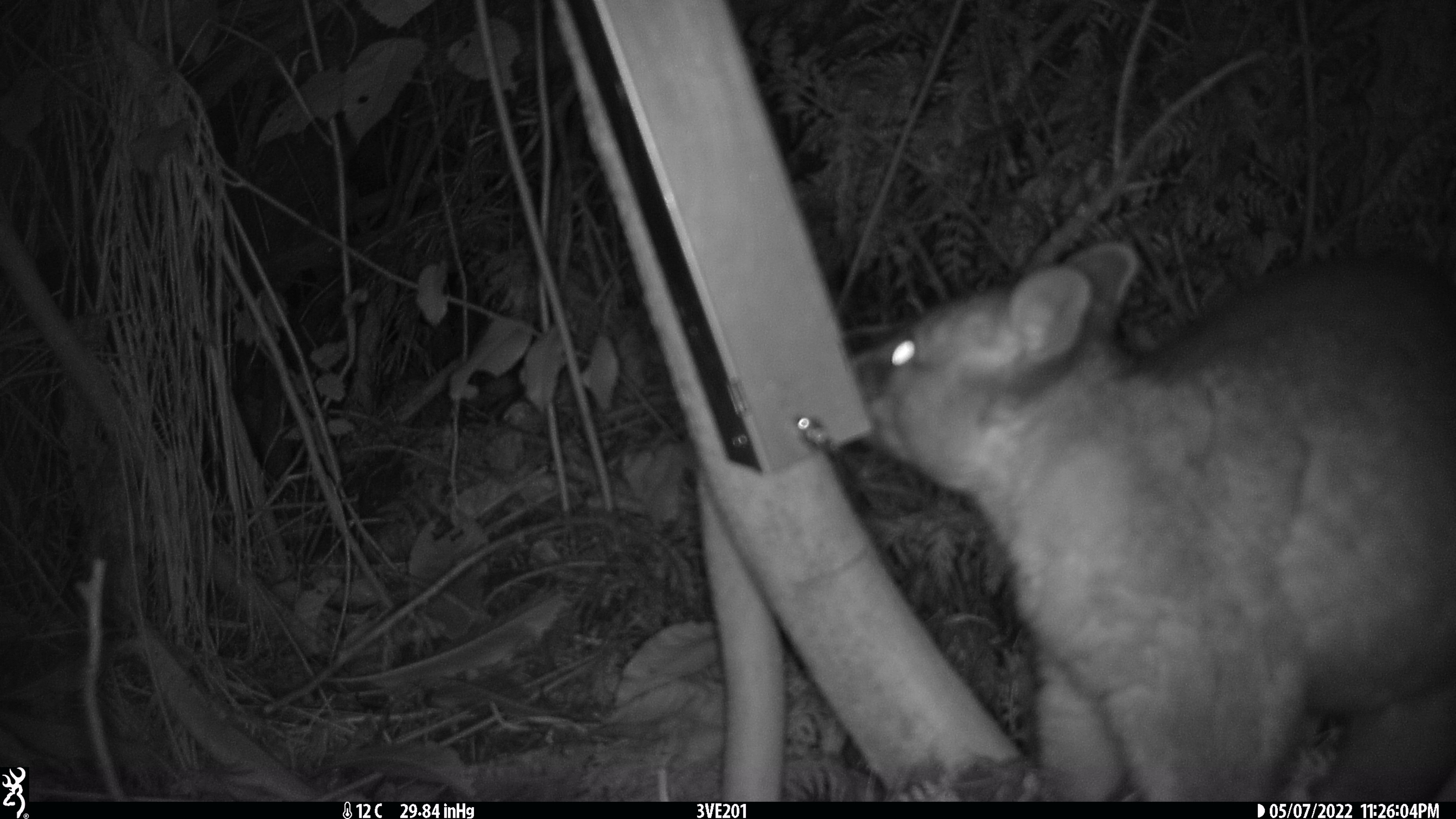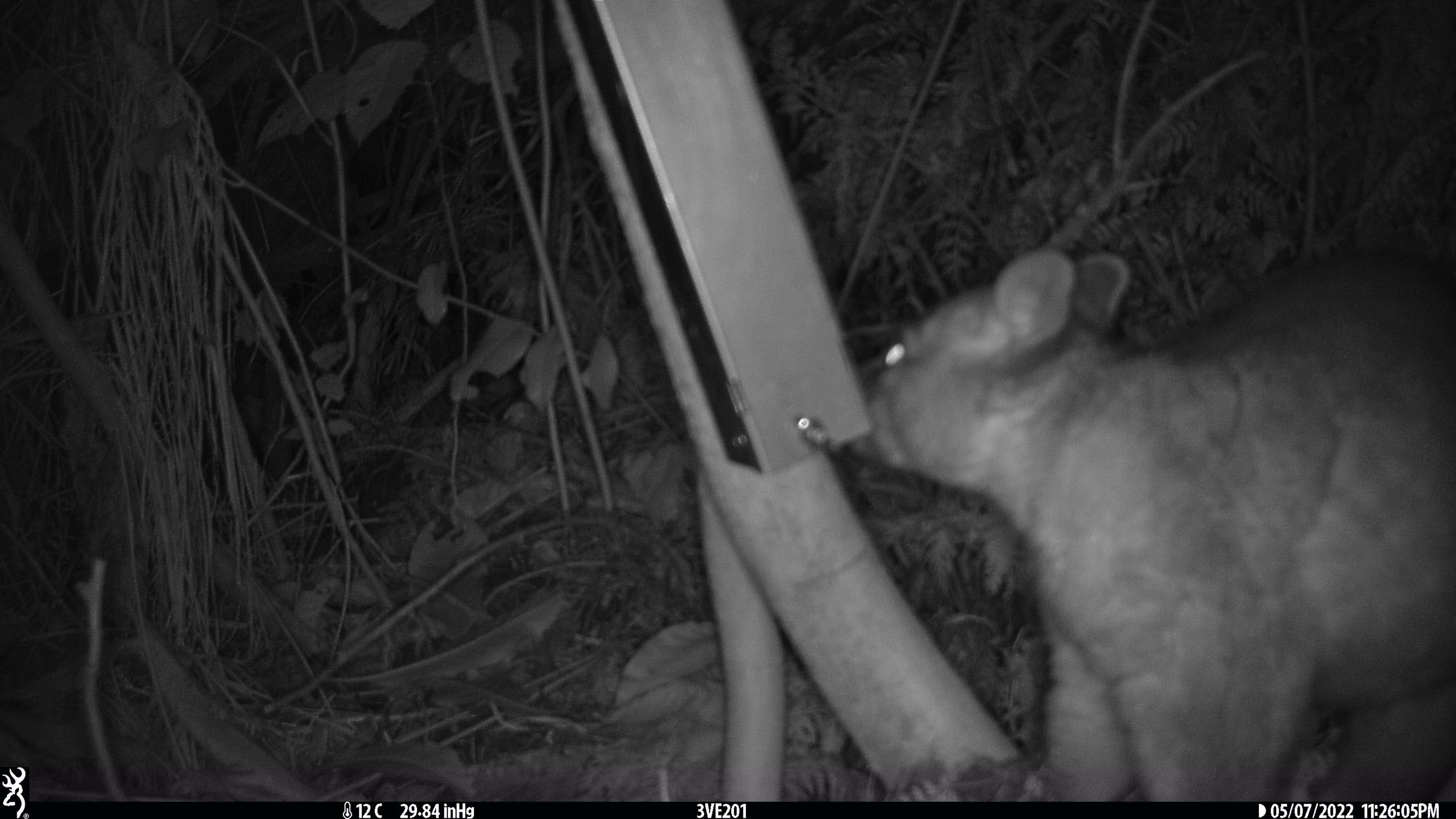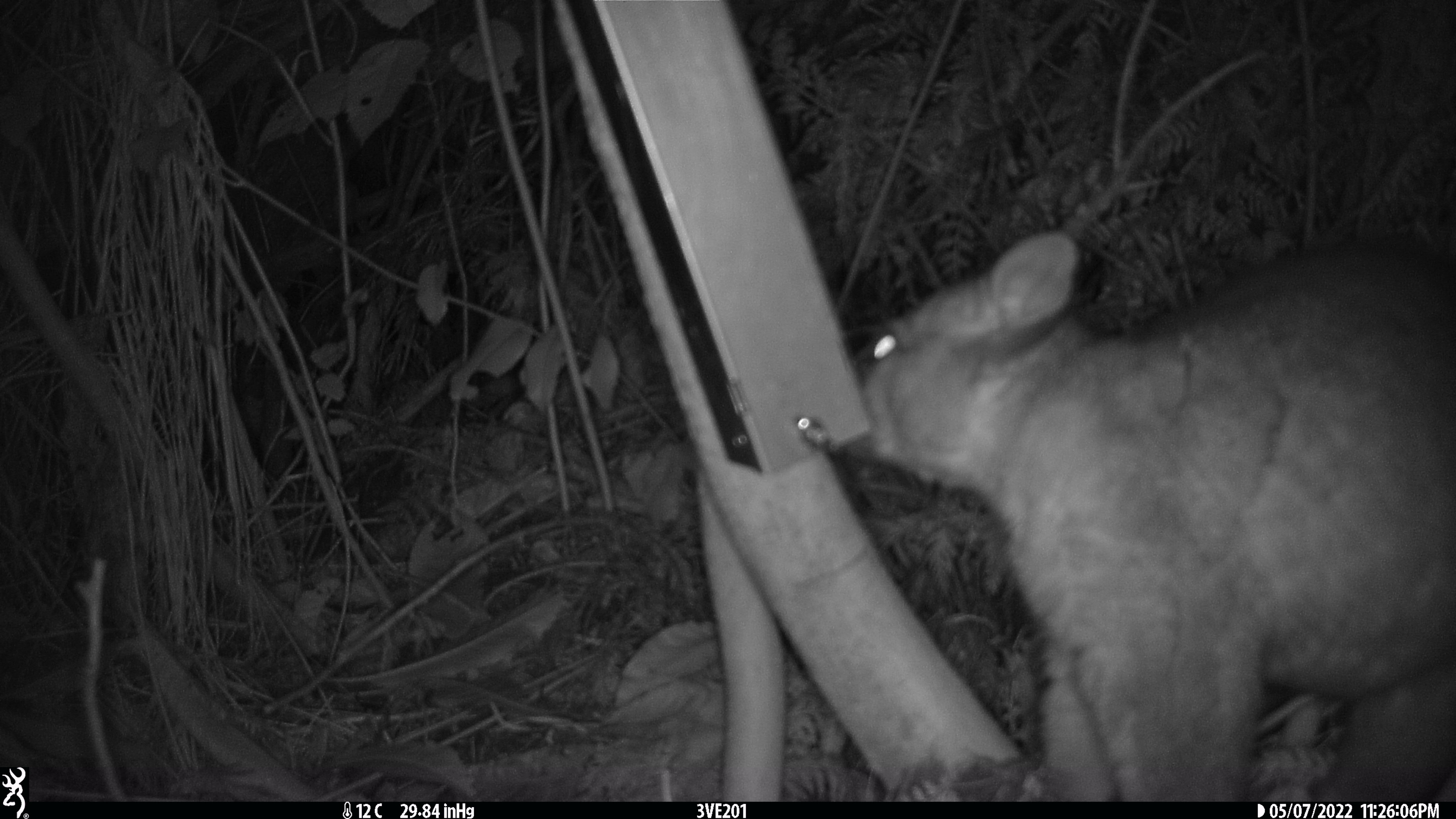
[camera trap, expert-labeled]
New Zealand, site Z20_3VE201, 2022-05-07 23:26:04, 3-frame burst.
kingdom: Animalia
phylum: Chordata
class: Mammalia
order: Diprotodontia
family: Phalangeridae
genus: Trichosurus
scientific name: Trichosurus vulpecula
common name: common brushtail possum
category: possum